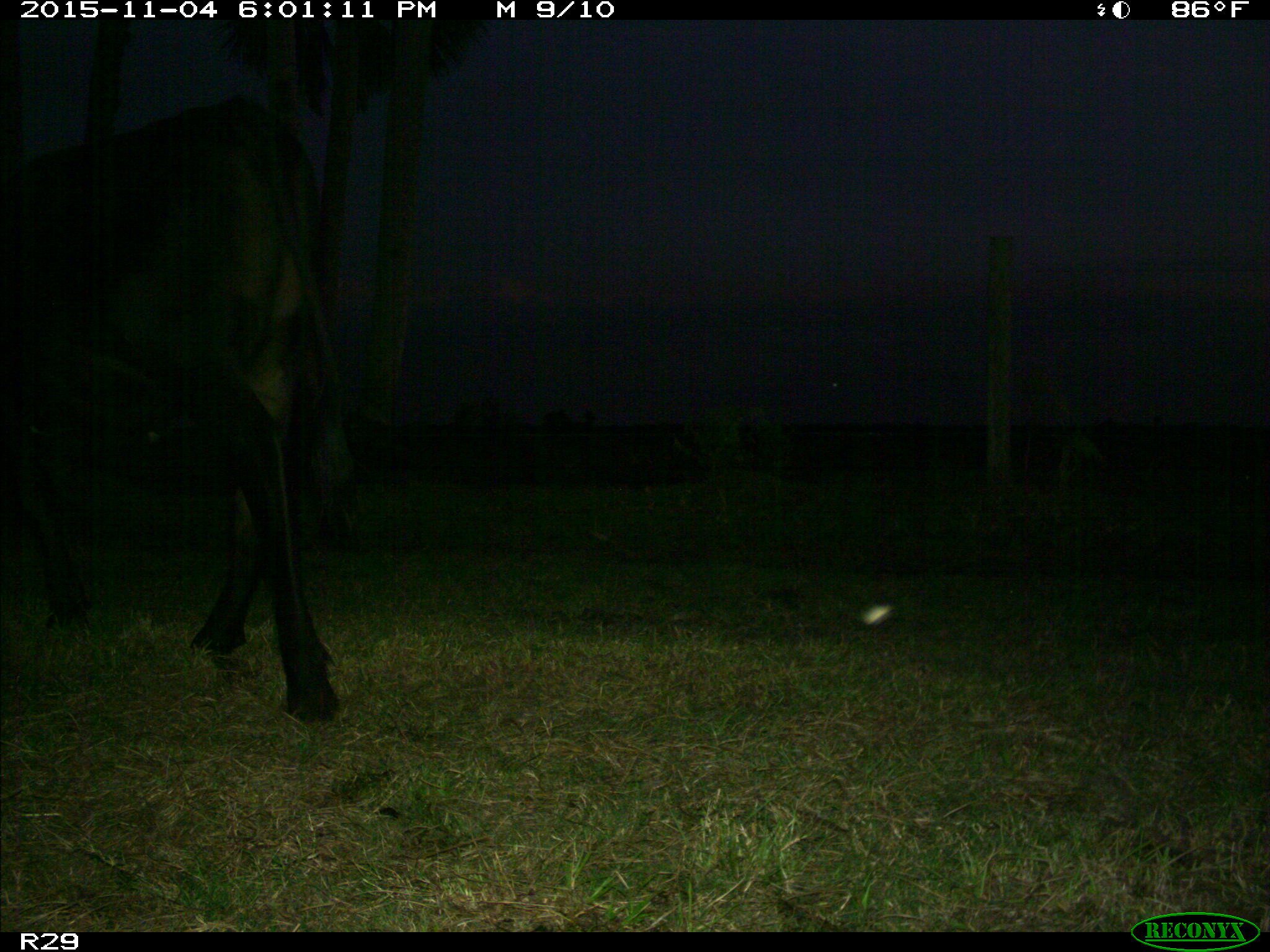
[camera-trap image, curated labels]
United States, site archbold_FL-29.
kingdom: Animalia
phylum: Chordata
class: Mammalia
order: Artiodactyla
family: Bovidae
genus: Bos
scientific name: Bos taurus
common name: domestic cow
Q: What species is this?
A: Bos taurus (domestic cow).